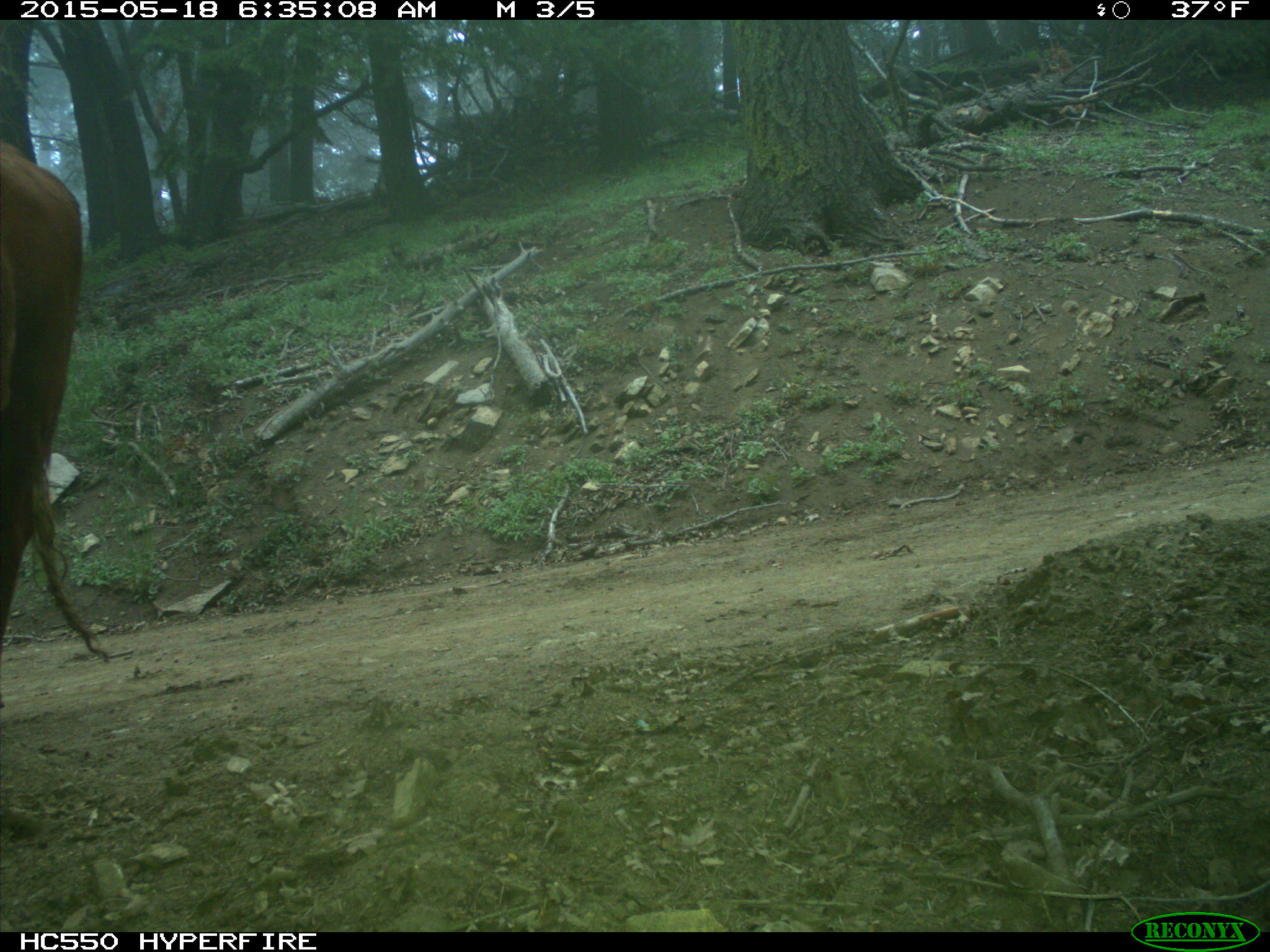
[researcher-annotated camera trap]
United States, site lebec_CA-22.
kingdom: Animalia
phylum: Chordata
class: Mammalia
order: Artiodactyla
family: Bovidae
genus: Bos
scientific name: Bos taurus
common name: domestic cow